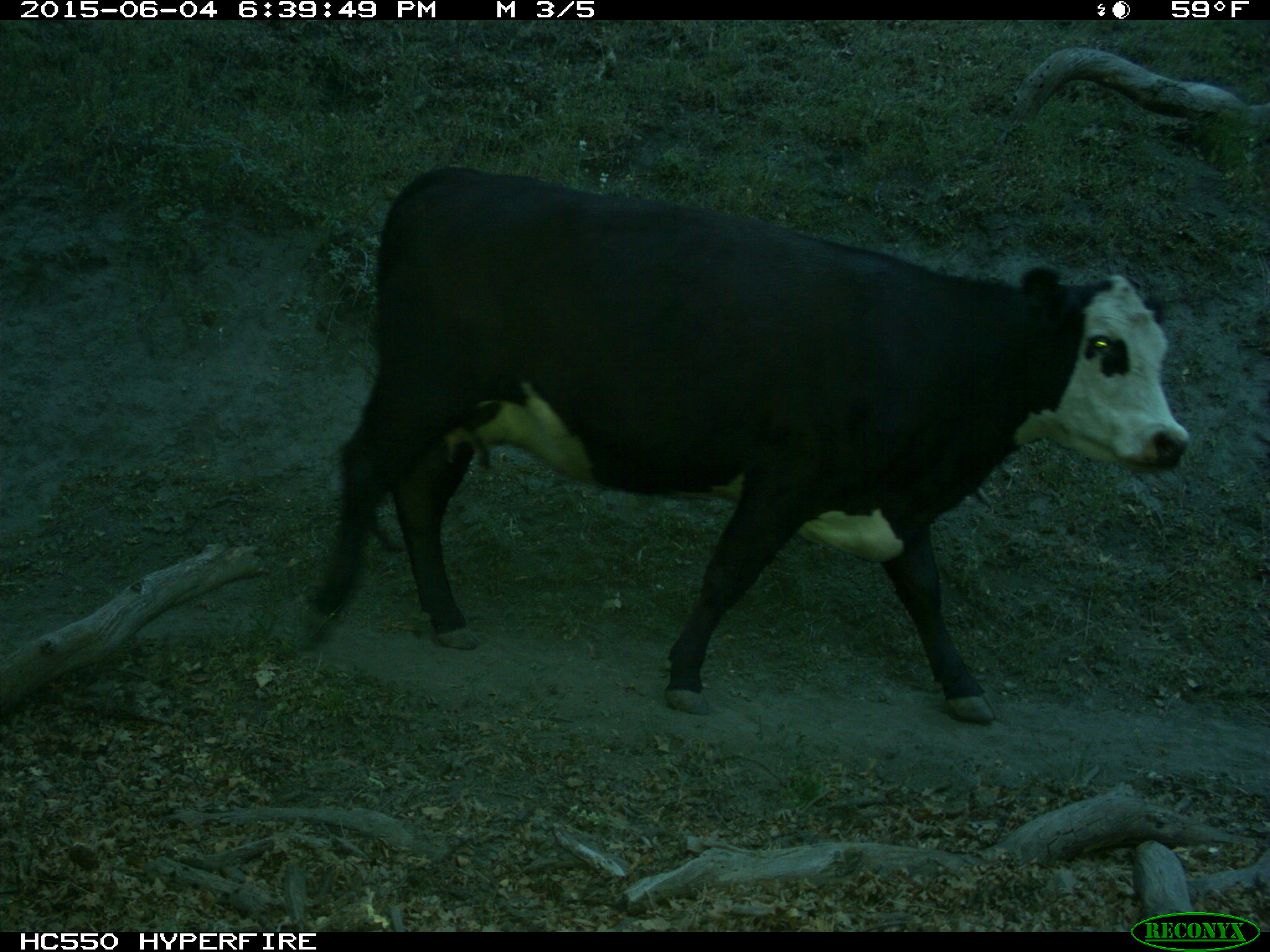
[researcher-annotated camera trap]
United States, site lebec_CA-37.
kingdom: Animalia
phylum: Chordata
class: Mammalia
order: Artiodactyla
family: Bovidae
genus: Bos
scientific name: Bos taurus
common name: domestic cow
Bos taurus (domestic cow).